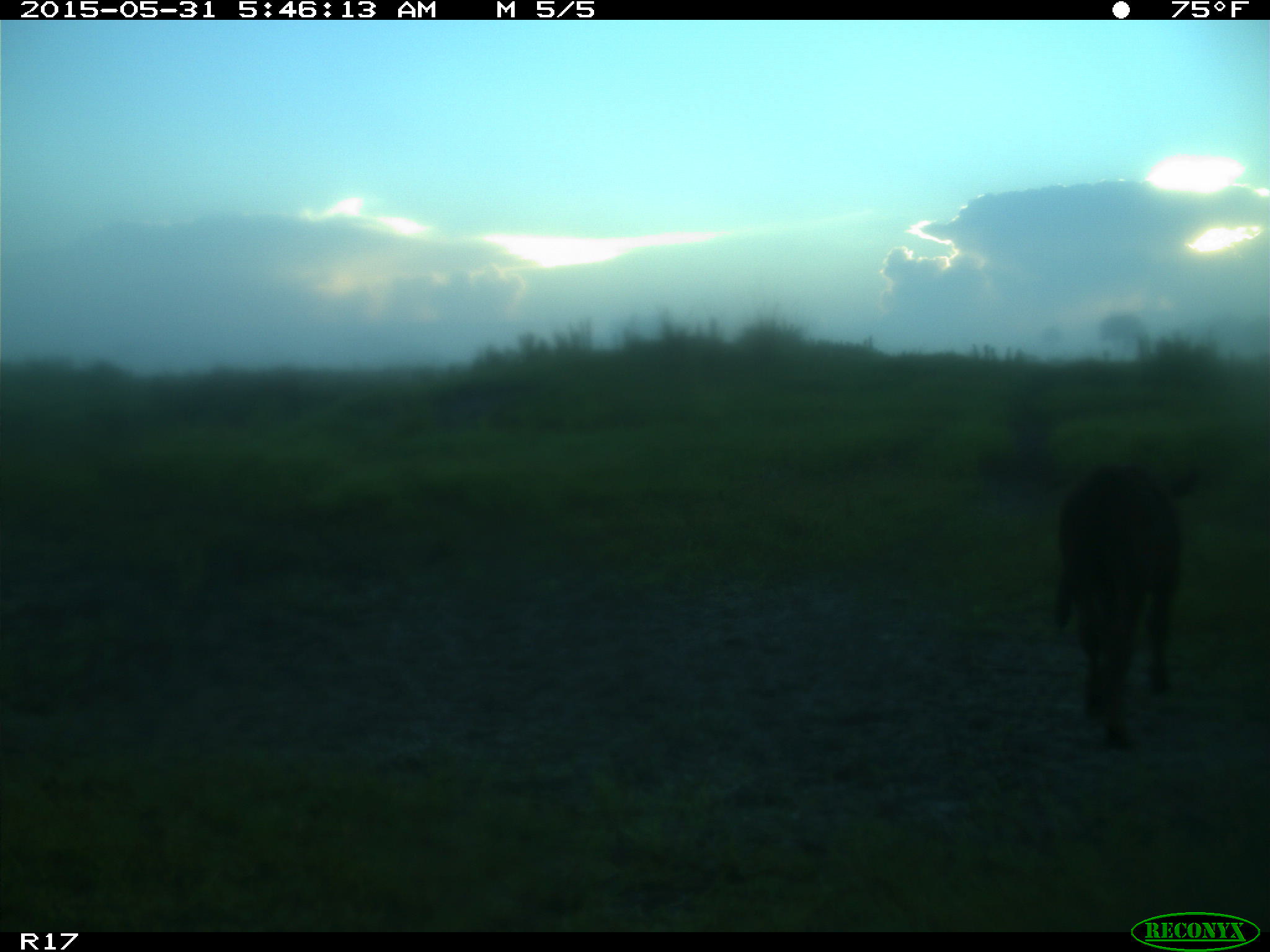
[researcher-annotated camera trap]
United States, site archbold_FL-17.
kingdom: Animalia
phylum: Chordata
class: Mammalia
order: Artiodactyla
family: Bovidae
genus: Bos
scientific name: Bos taurus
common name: domestic cow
Bos taurus (domestic cow).